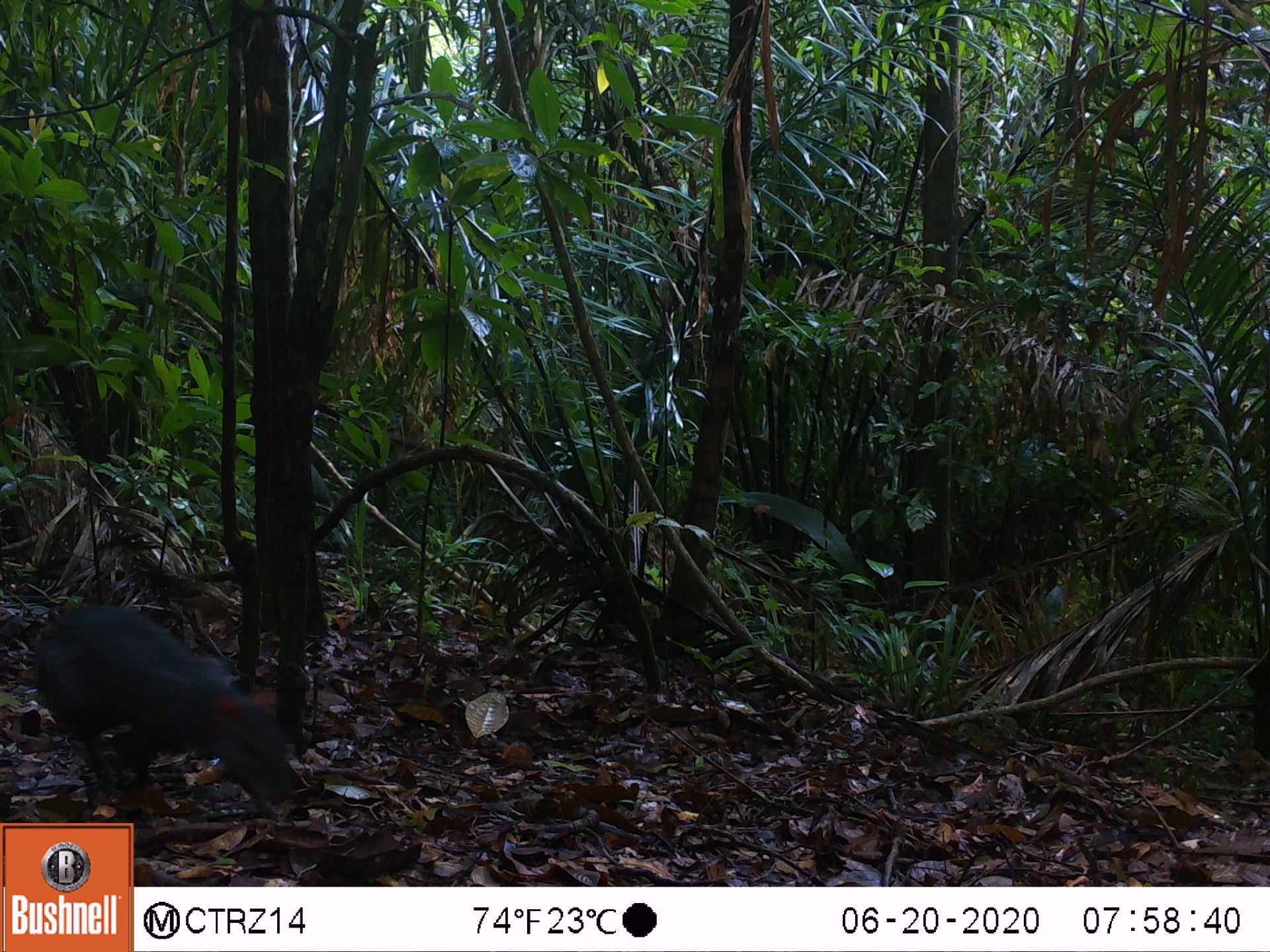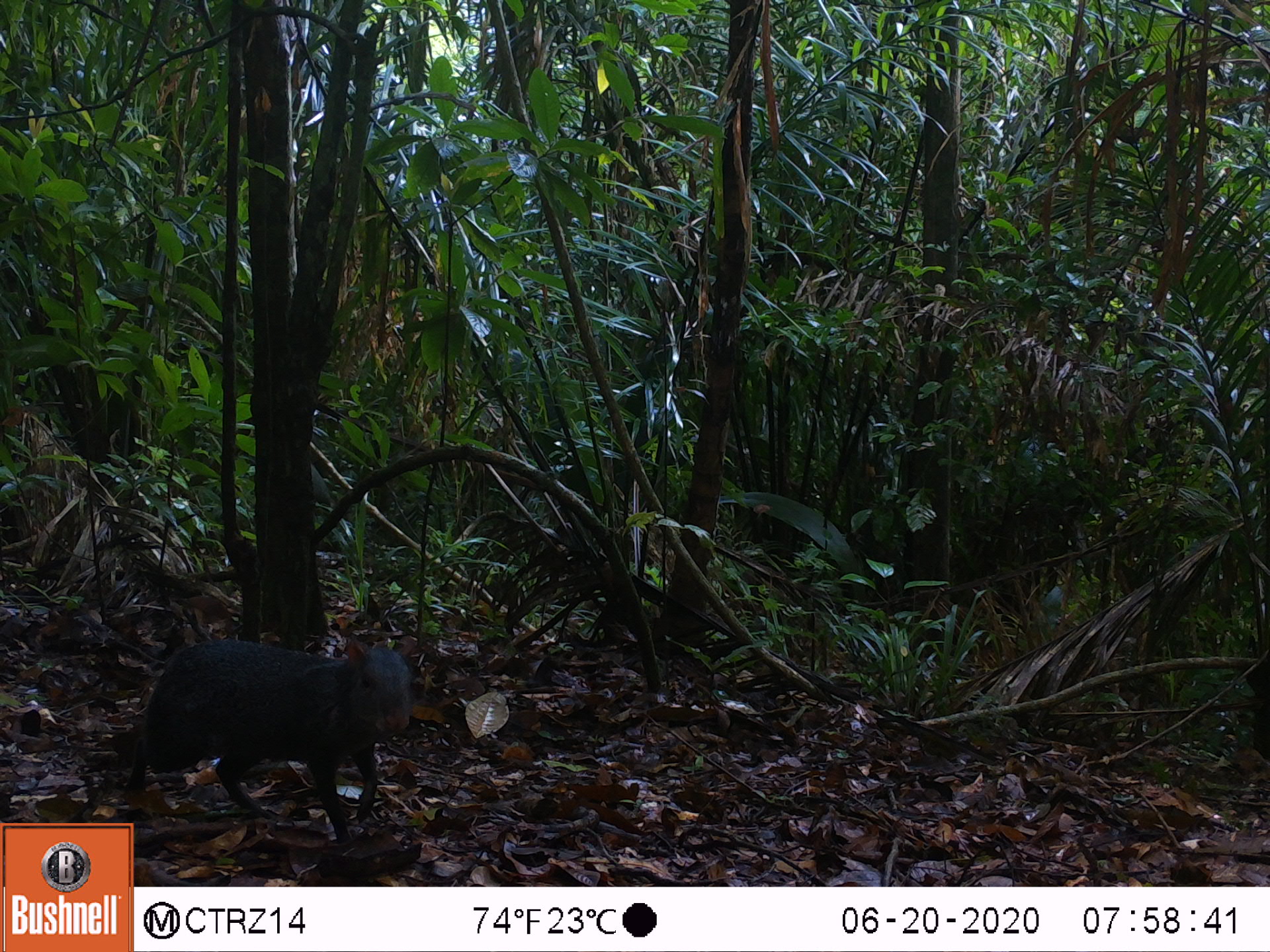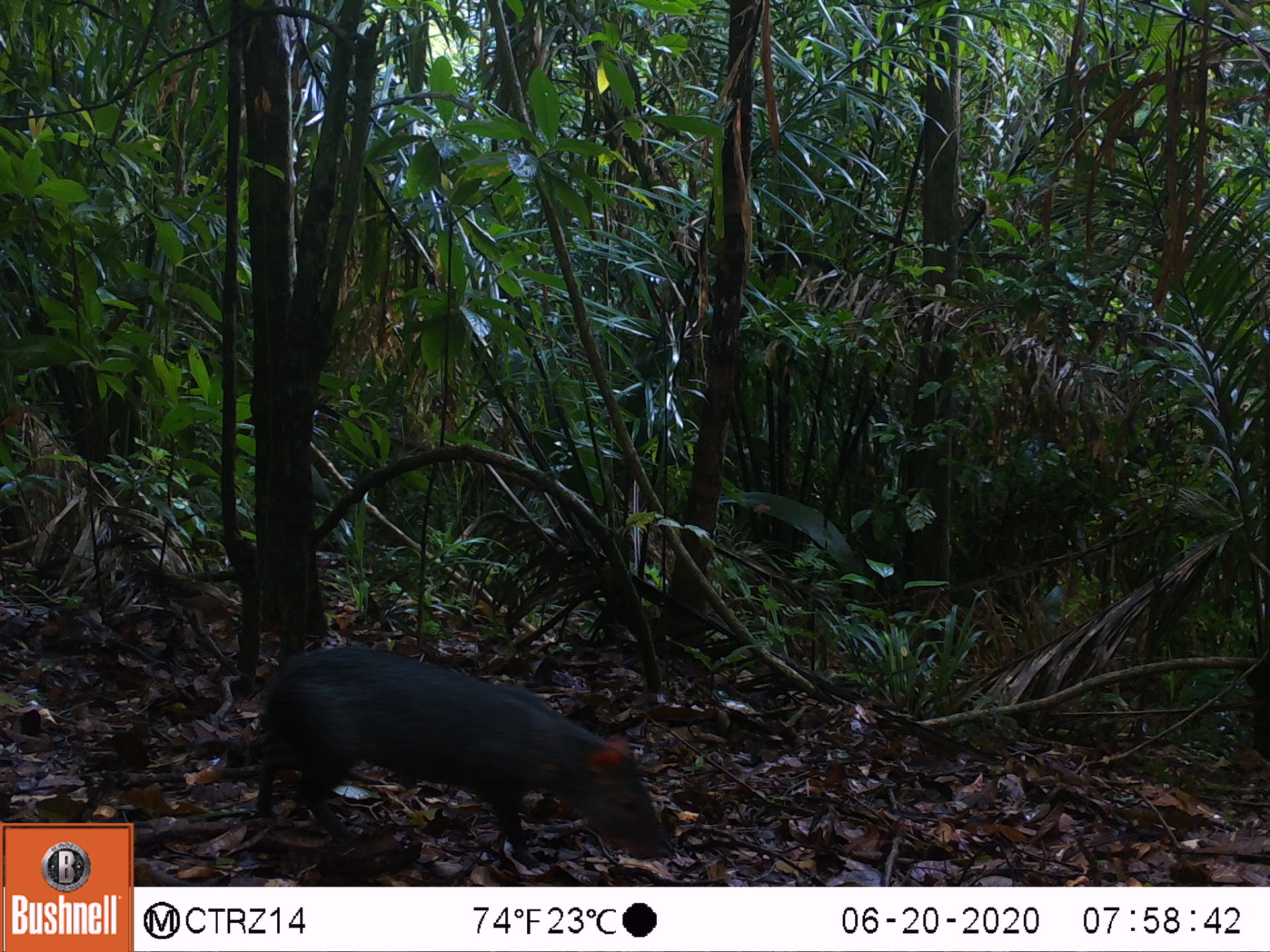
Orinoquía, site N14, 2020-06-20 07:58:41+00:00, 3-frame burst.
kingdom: Animalia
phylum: Chordata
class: Mammalia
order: Rodentia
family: Dasyproctidae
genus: Dasyprocta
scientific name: Dasyprocta fuliginosa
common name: black agouti